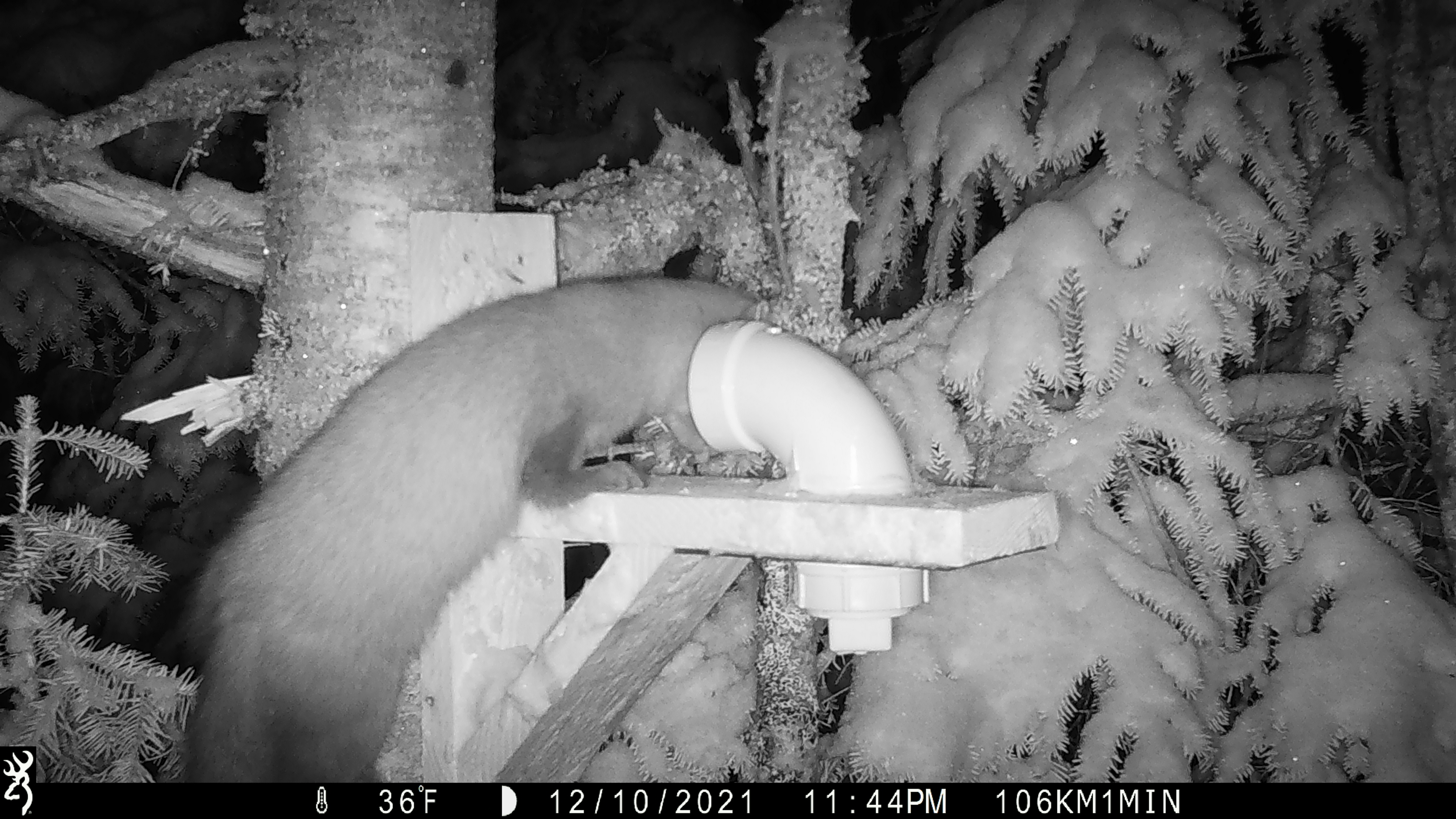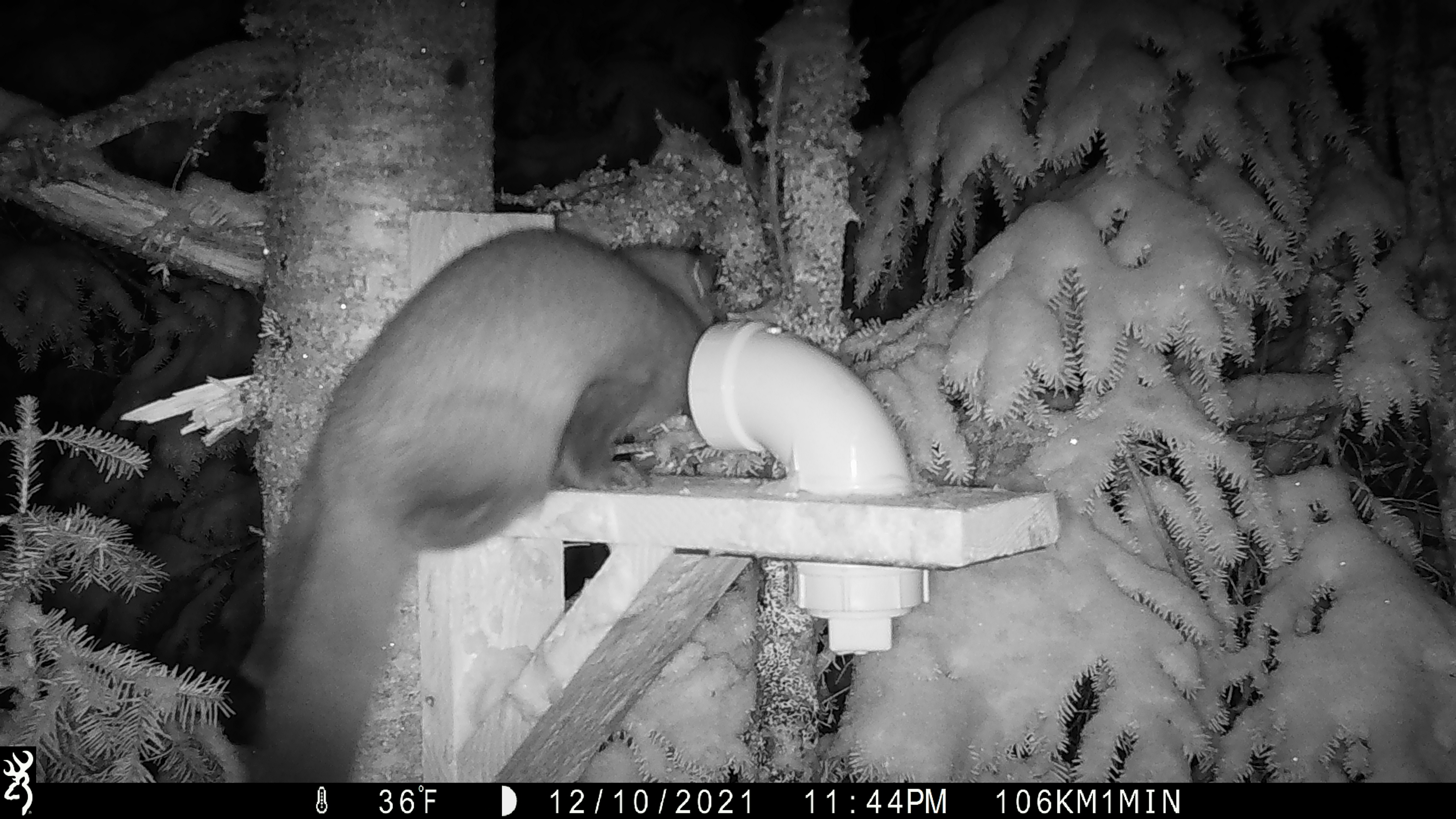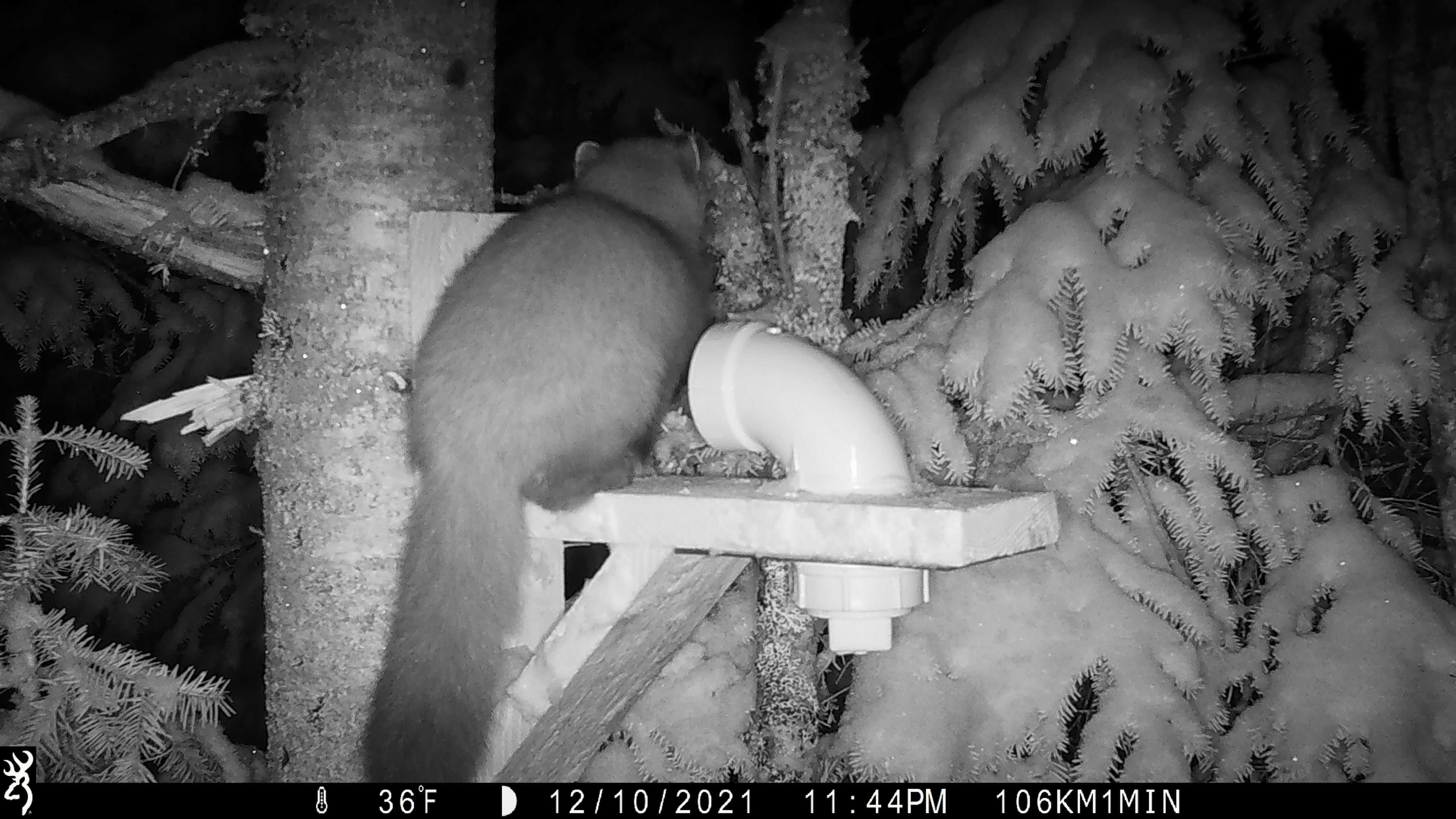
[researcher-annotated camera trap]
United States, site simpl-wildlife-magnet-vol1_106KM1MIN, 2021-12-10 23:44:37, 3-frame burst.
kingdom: Animalia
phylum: Chordata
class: Mammalia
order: Carnivora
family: Mustelidae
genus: Martes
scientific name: Martes americana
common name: american marten